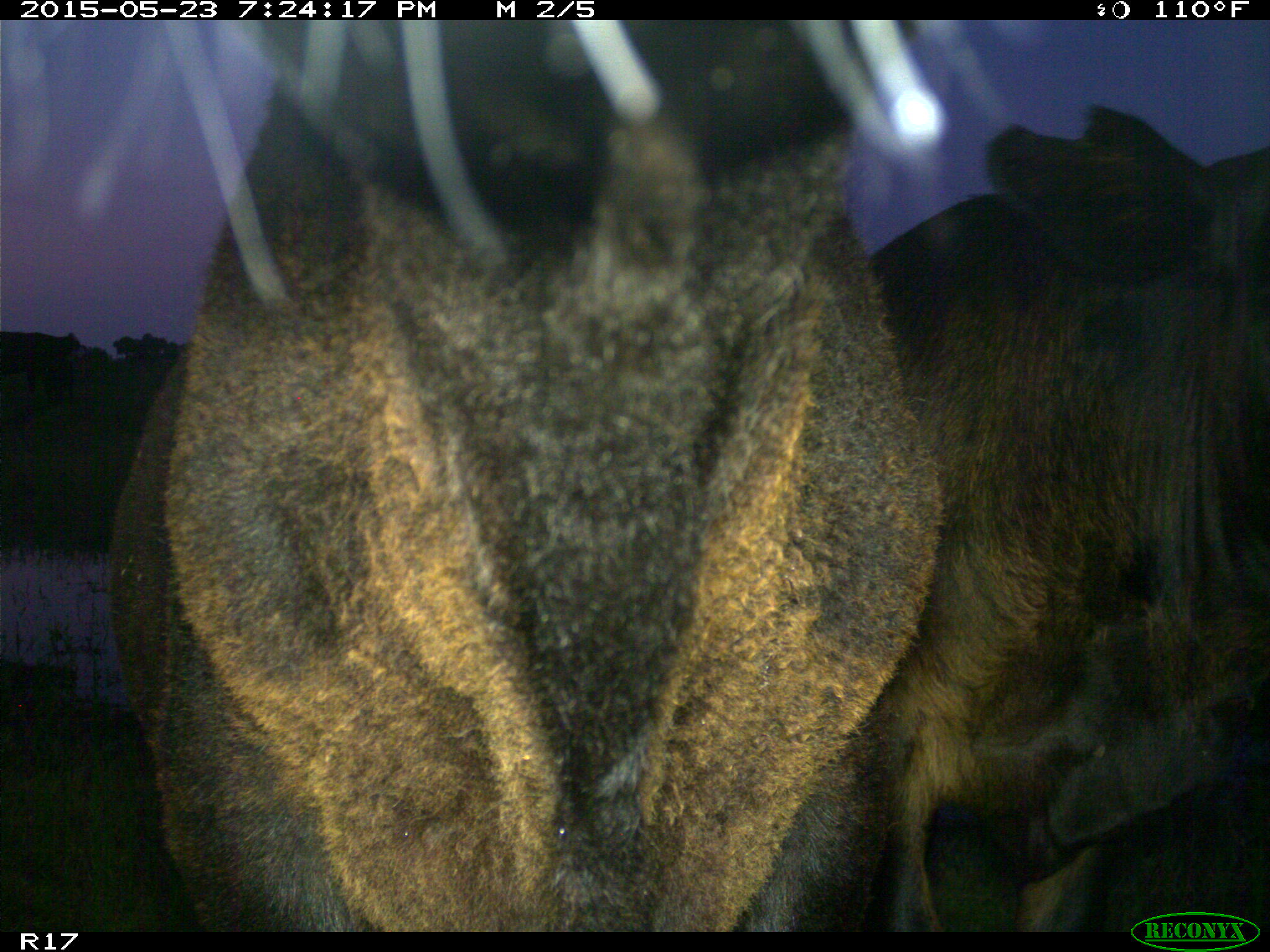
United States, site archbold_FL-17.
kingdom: Animalia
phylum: Chordata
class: Mammalia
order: Artiodactyla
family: Bovidae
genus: Bos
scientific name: Bos taurus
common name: domestic cow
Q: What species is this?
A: Bos taurus (domestic cow).